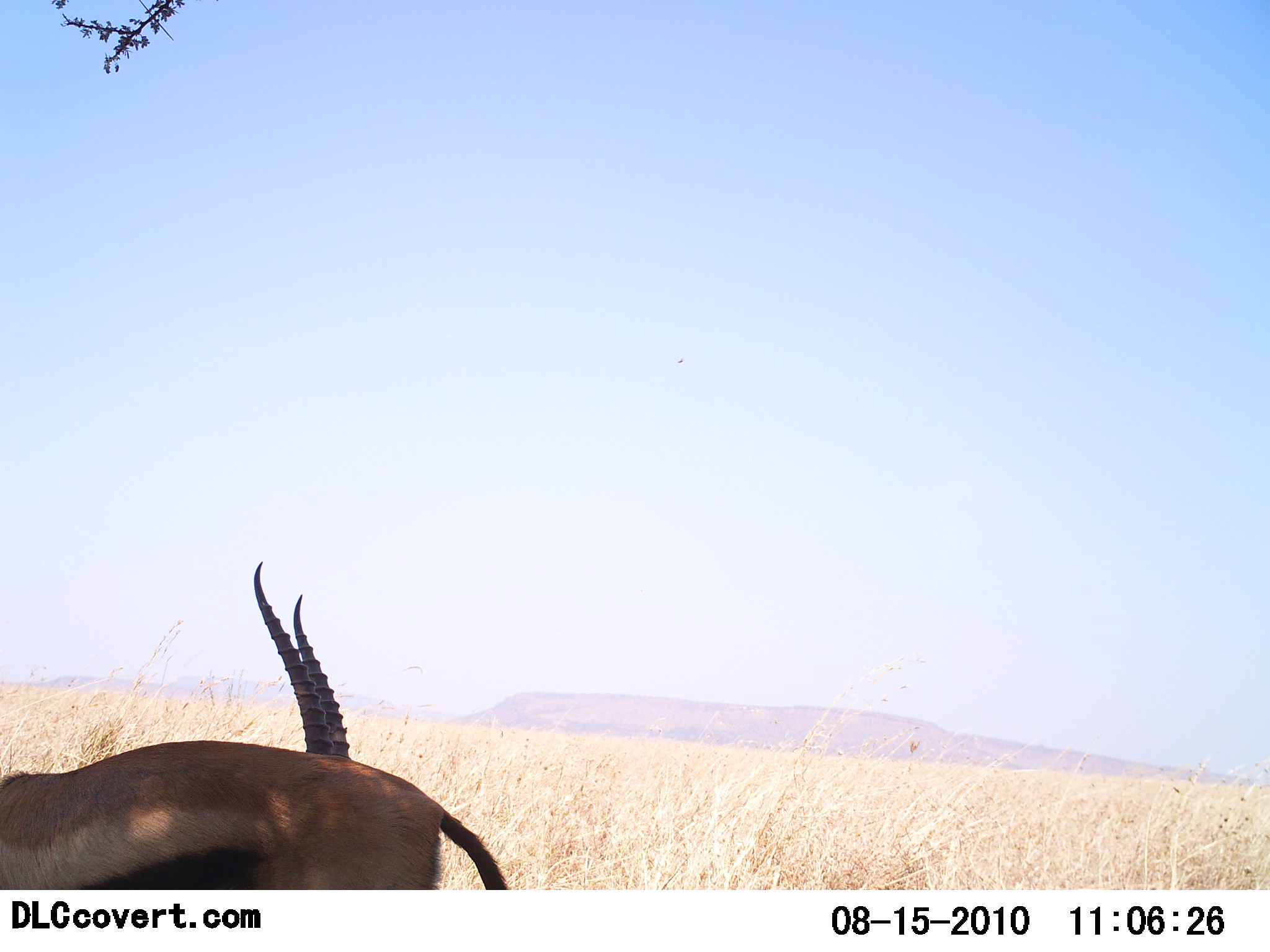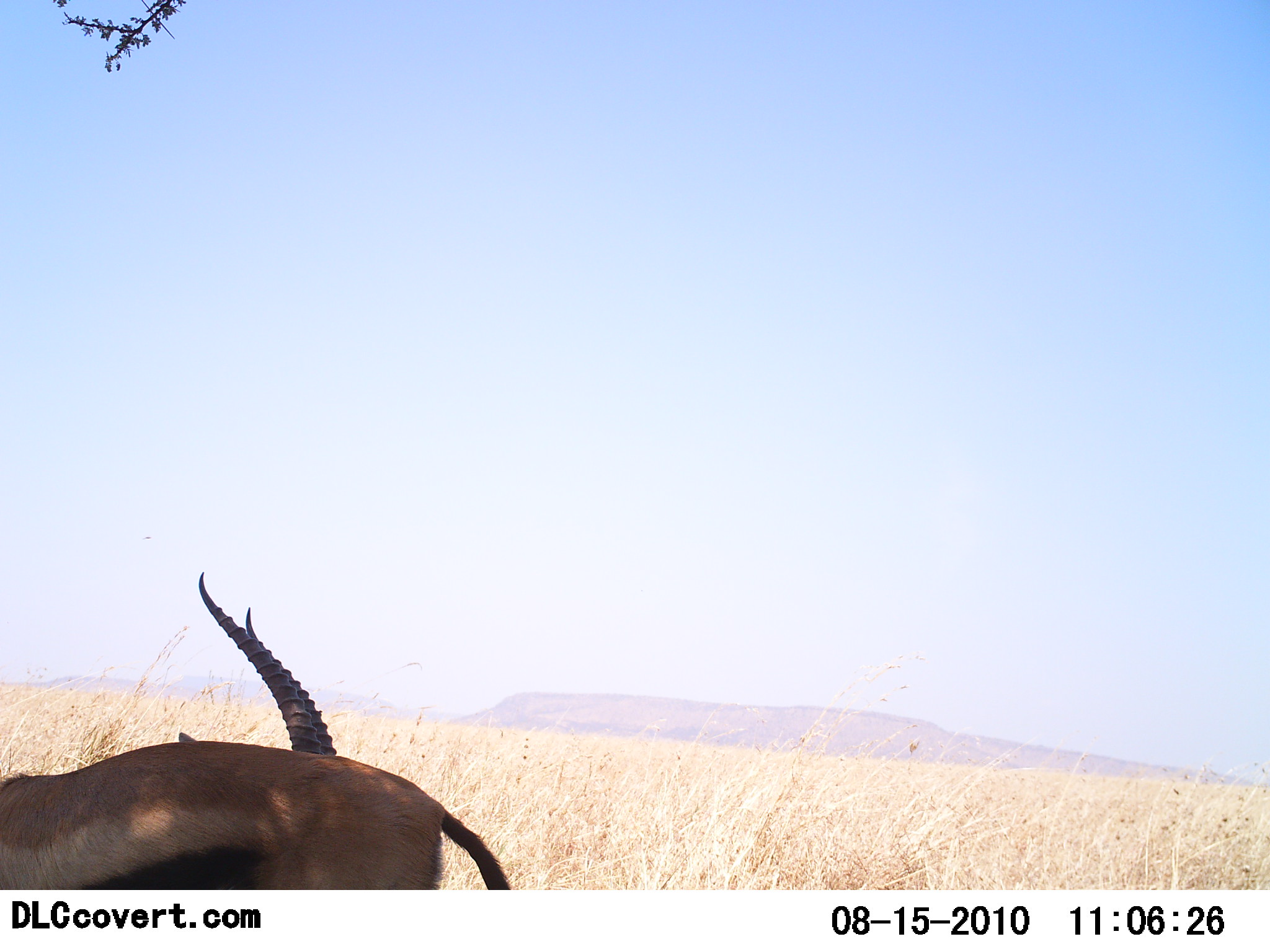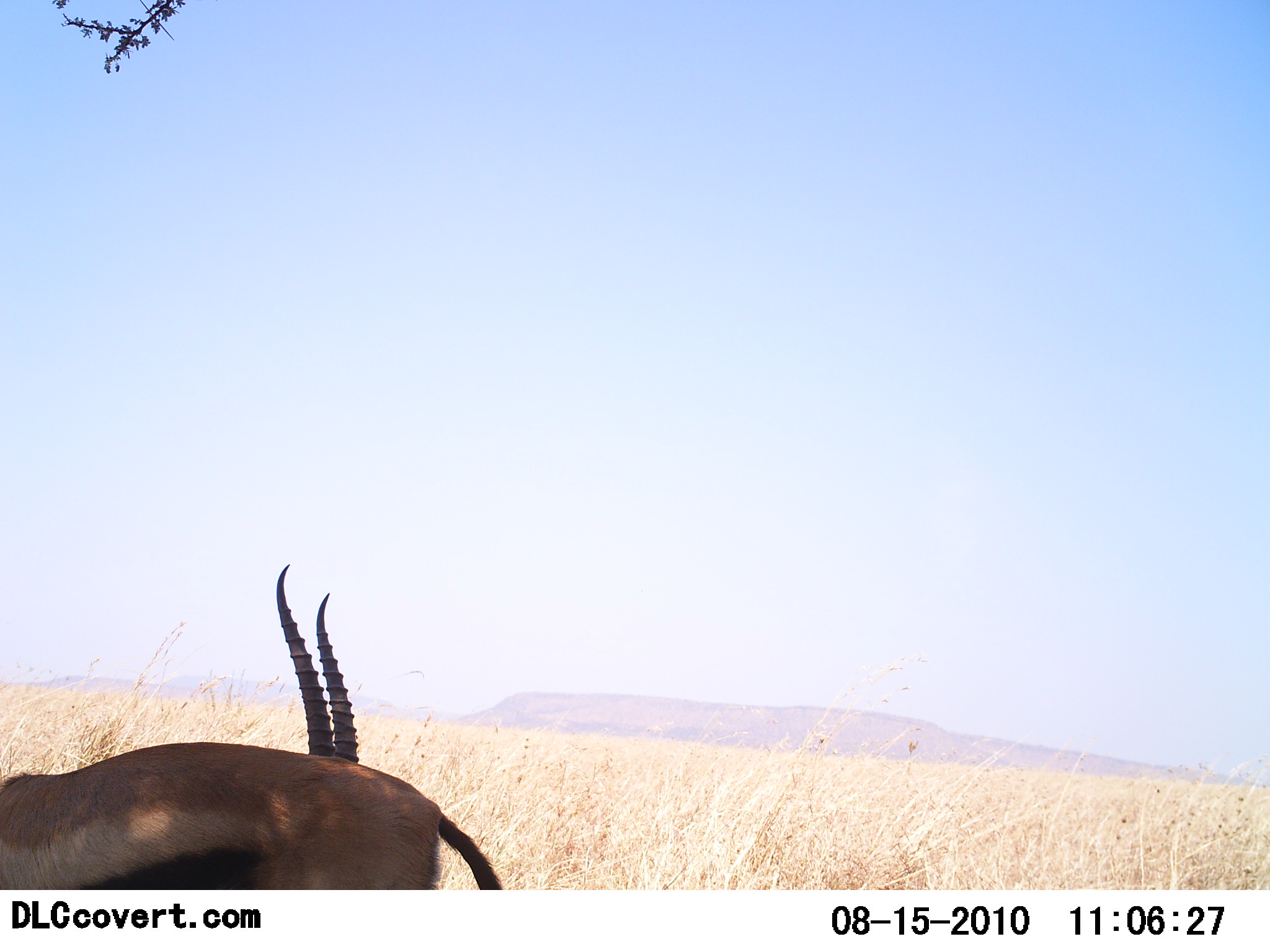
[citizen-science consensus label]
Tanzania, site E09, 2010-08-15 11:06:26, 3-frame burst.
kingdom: Animalia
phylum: Chordata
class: Mammalia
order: Artiodactyla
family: Bovidae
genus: Eudorcas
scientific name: Eudorcas thomsonii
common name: thomson's gazelle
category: gazellethomsons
Gazellethomsons (thomson's gazelle) (Eudorcas thomsonii), count 2. Behavior (volunteer vote fractions): standing 76%, resting 29%, moving 0%, interacting 0%. Young present (vote fraction): 0%. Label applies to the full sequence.